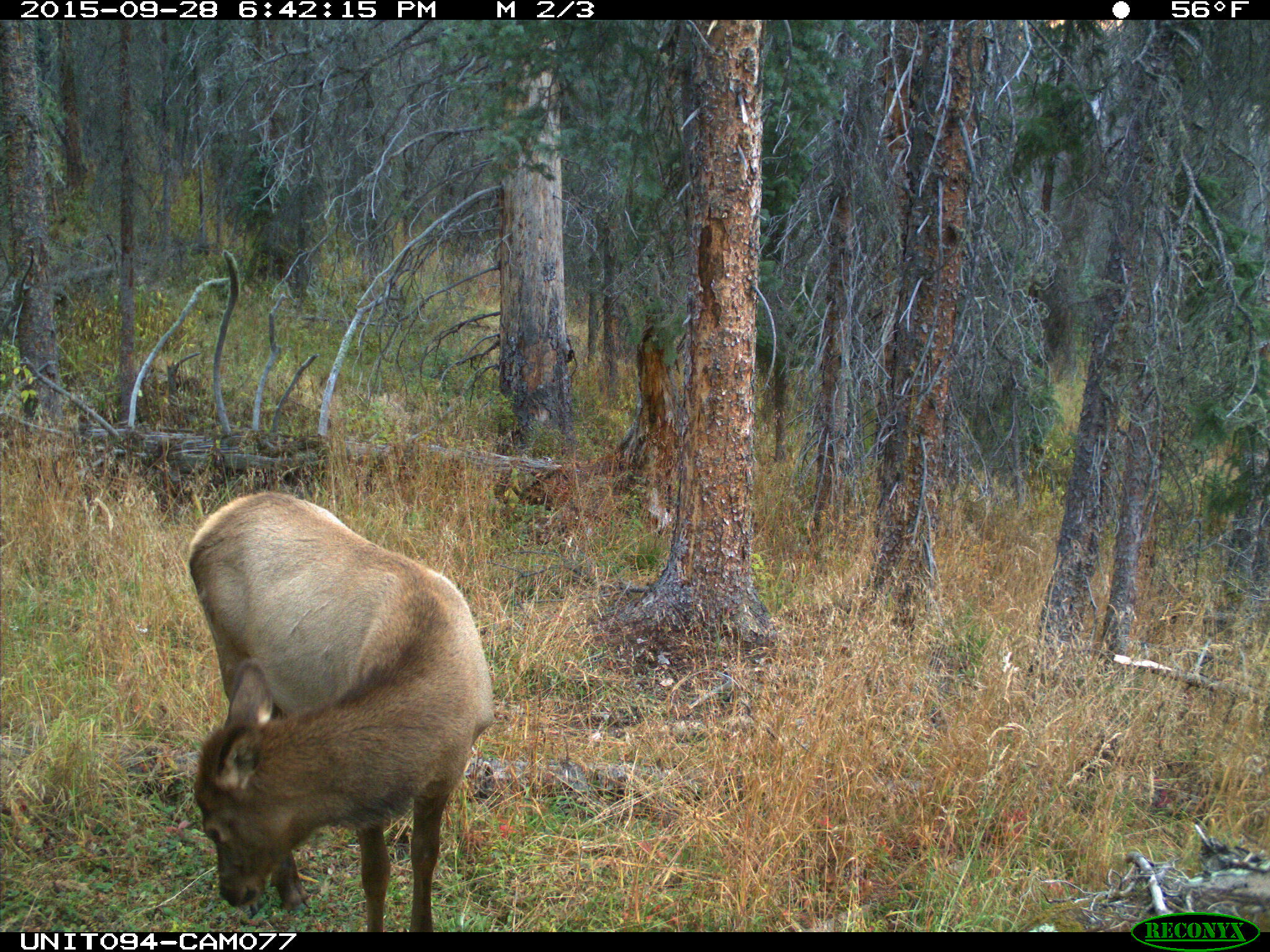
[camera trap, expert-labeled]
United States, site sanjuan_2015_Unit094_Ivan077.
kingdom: Animalia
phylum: Chordata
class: Mammalia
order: Artiodactyla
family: Cervidae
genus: Cervus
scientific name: Cervus elaphus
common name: red deer